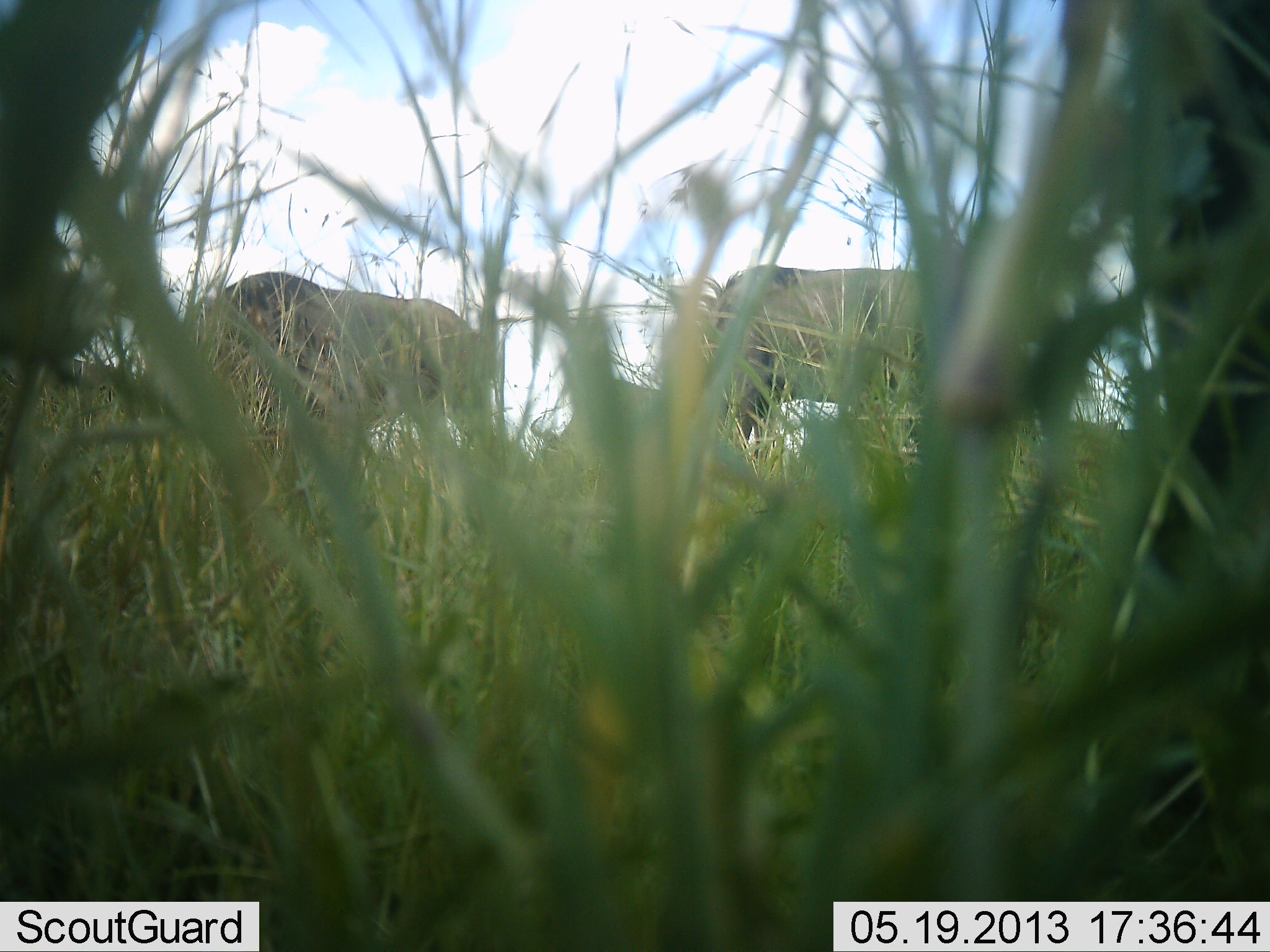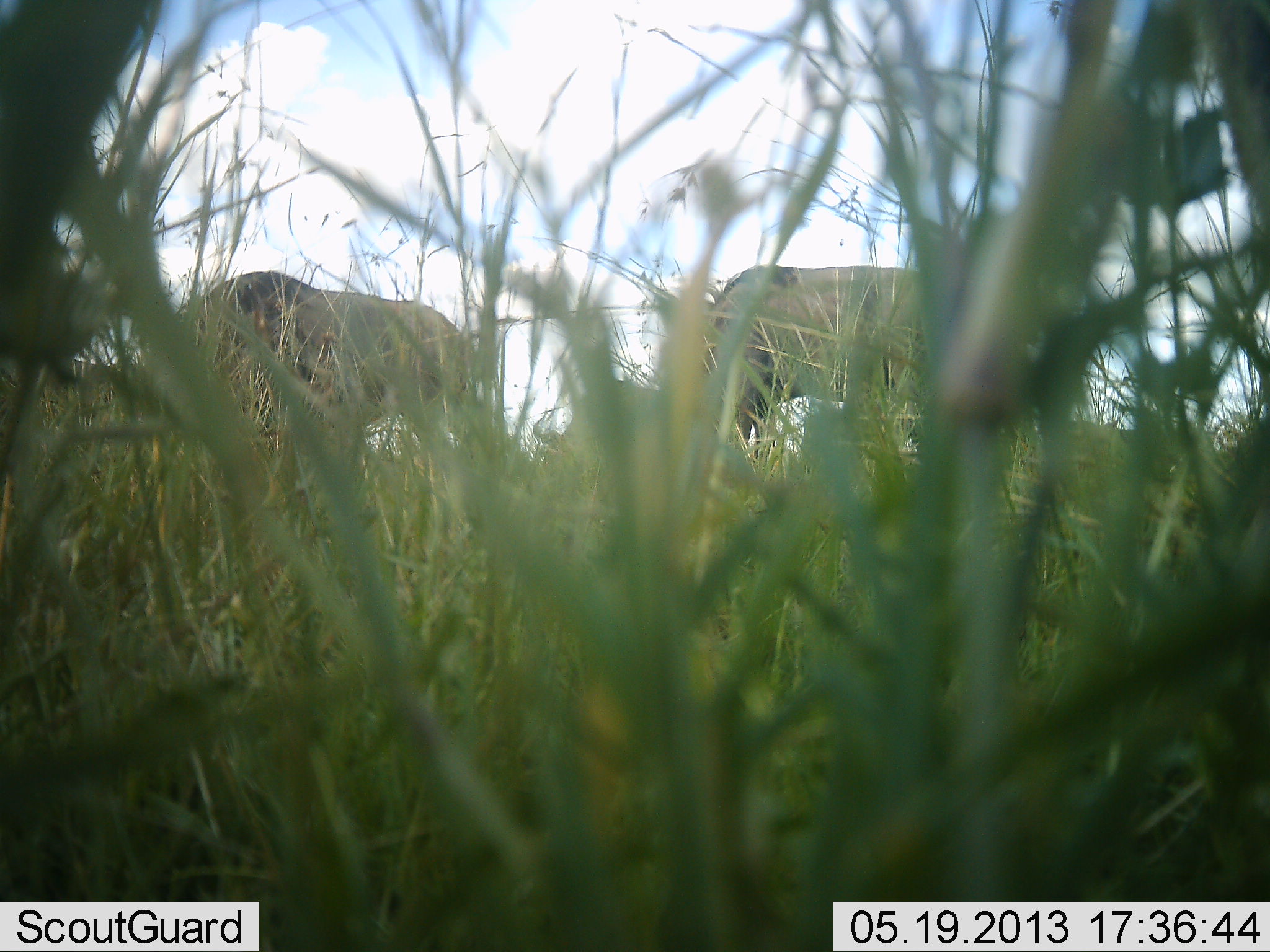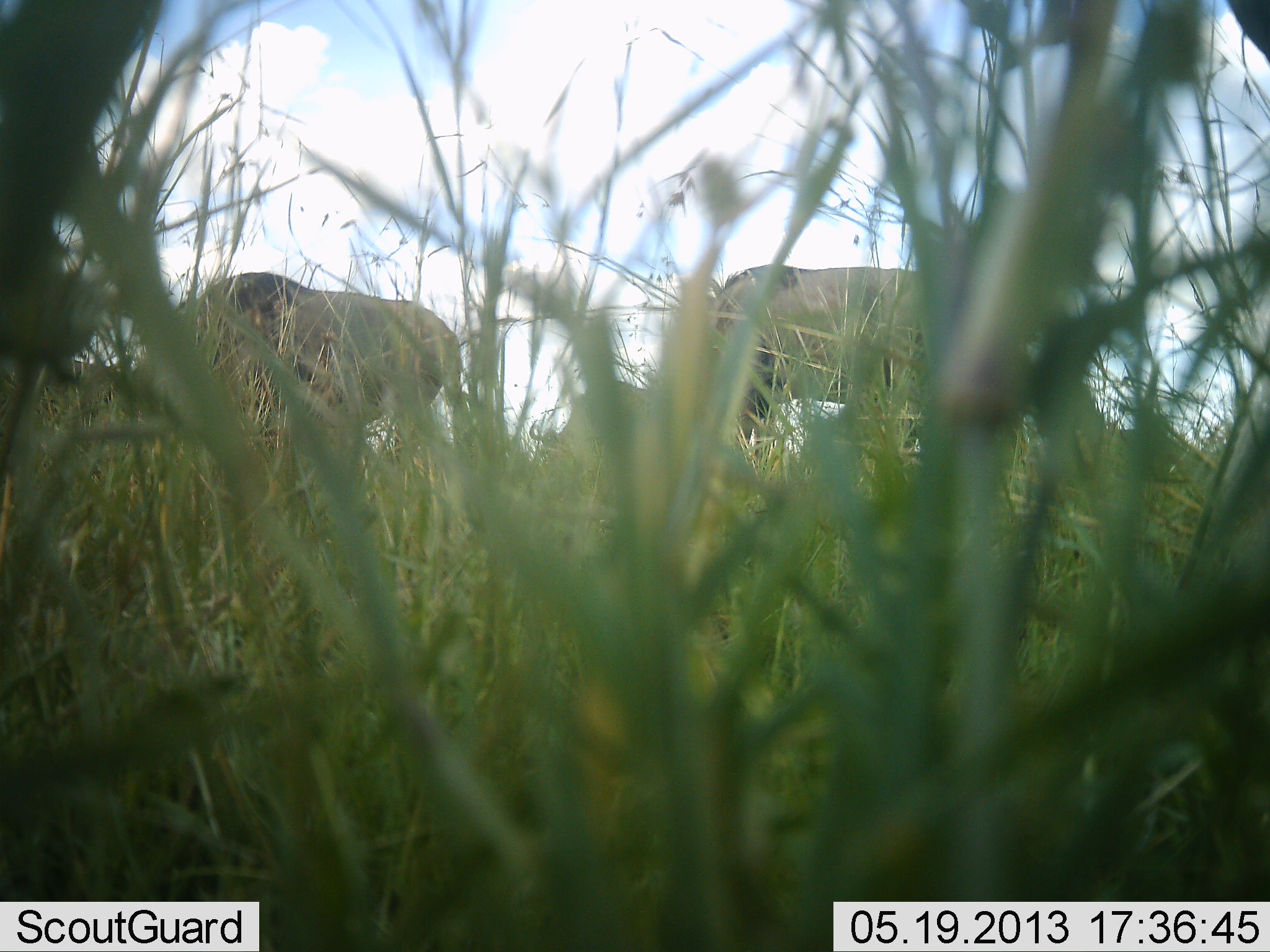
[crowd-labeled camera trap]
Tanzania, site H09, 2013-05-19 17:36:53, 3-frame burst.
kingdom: Animalia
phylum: Chordata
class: Mammalia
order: Artiodactyla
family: Bovidae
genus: Connochaetes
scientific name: Connochaetes taurinus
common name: blue wildebeest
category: wildebeest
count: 2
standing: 35%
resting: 0%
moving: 9%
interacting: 0%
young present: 0%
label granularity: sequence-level